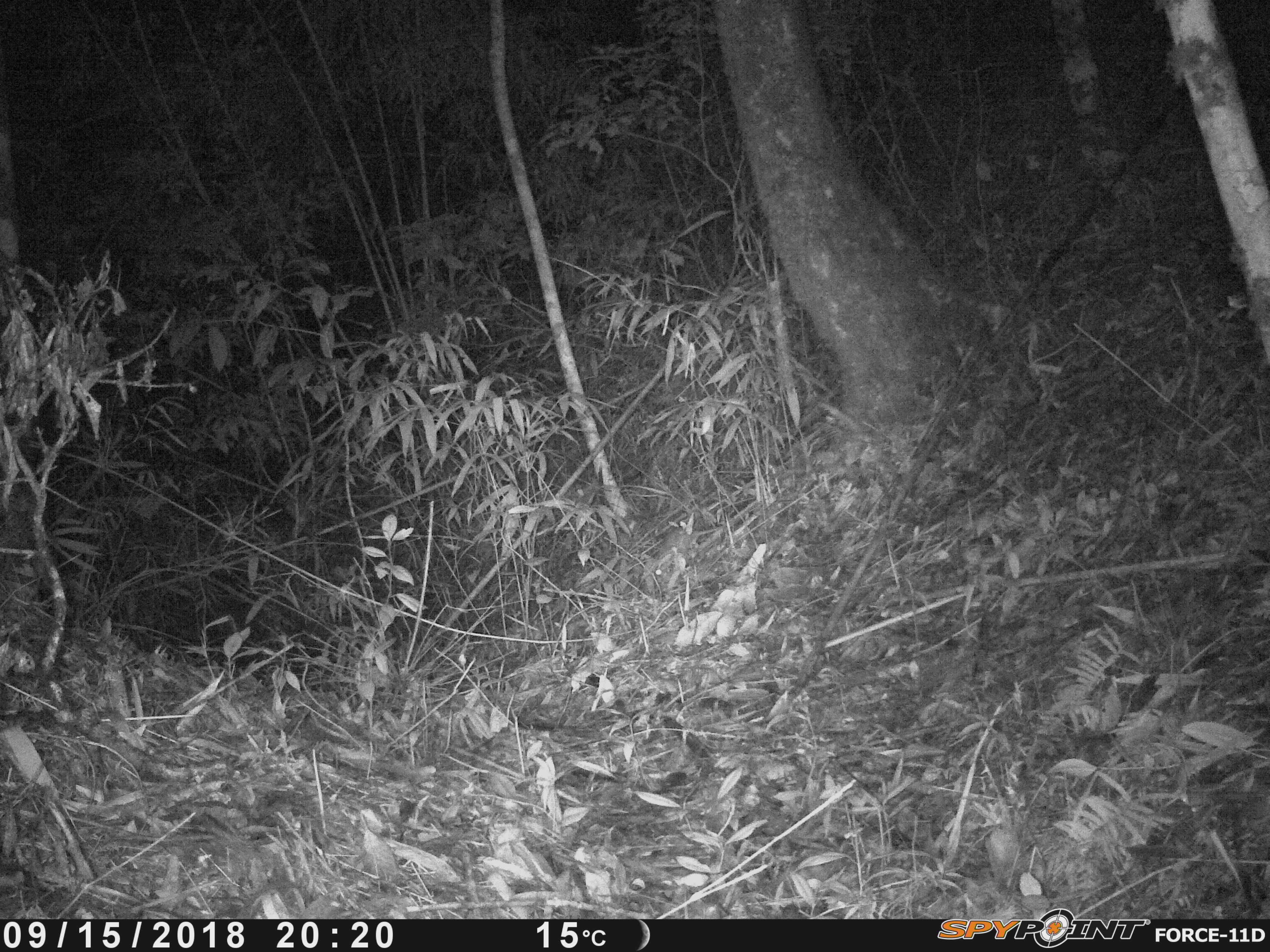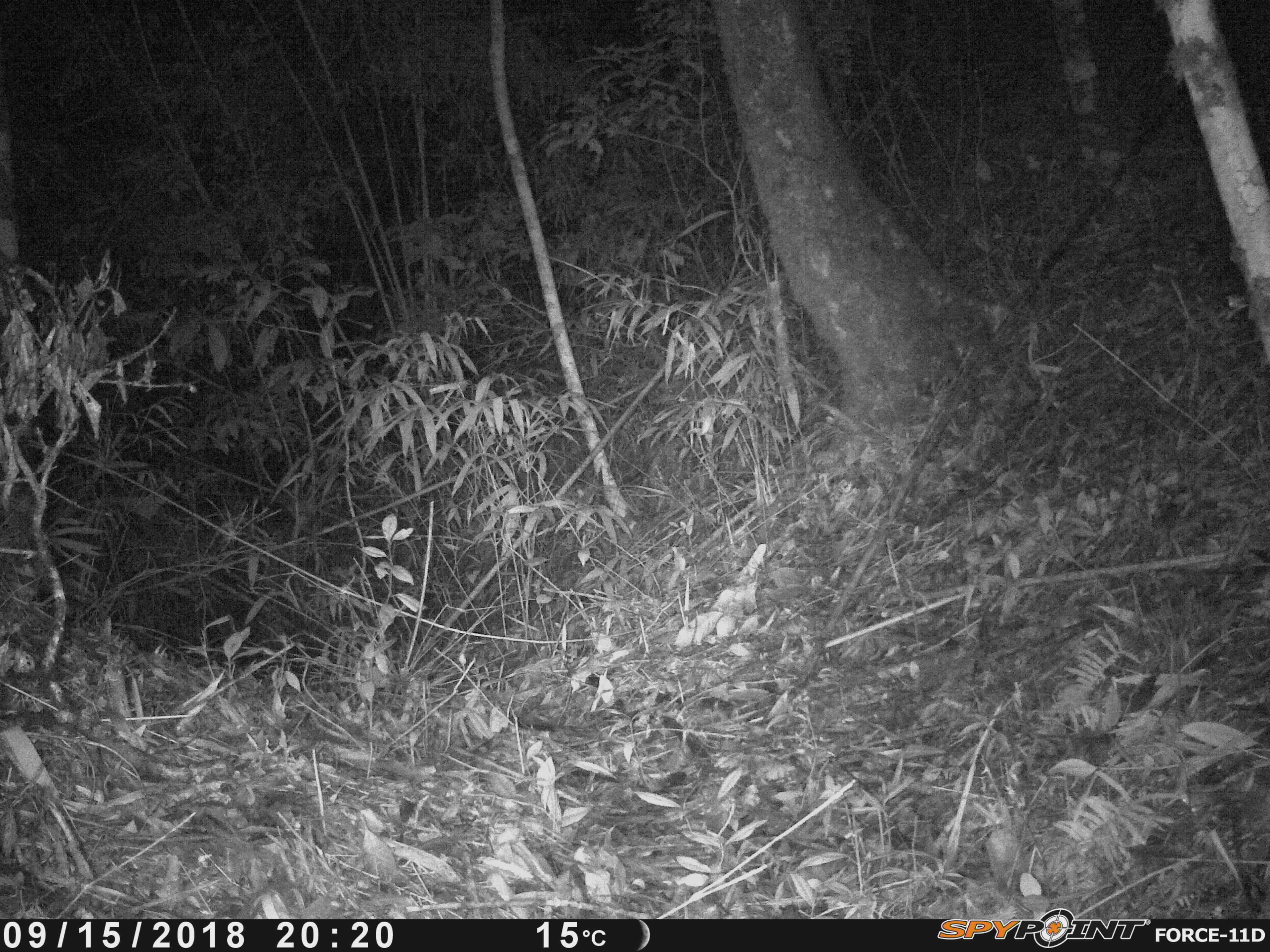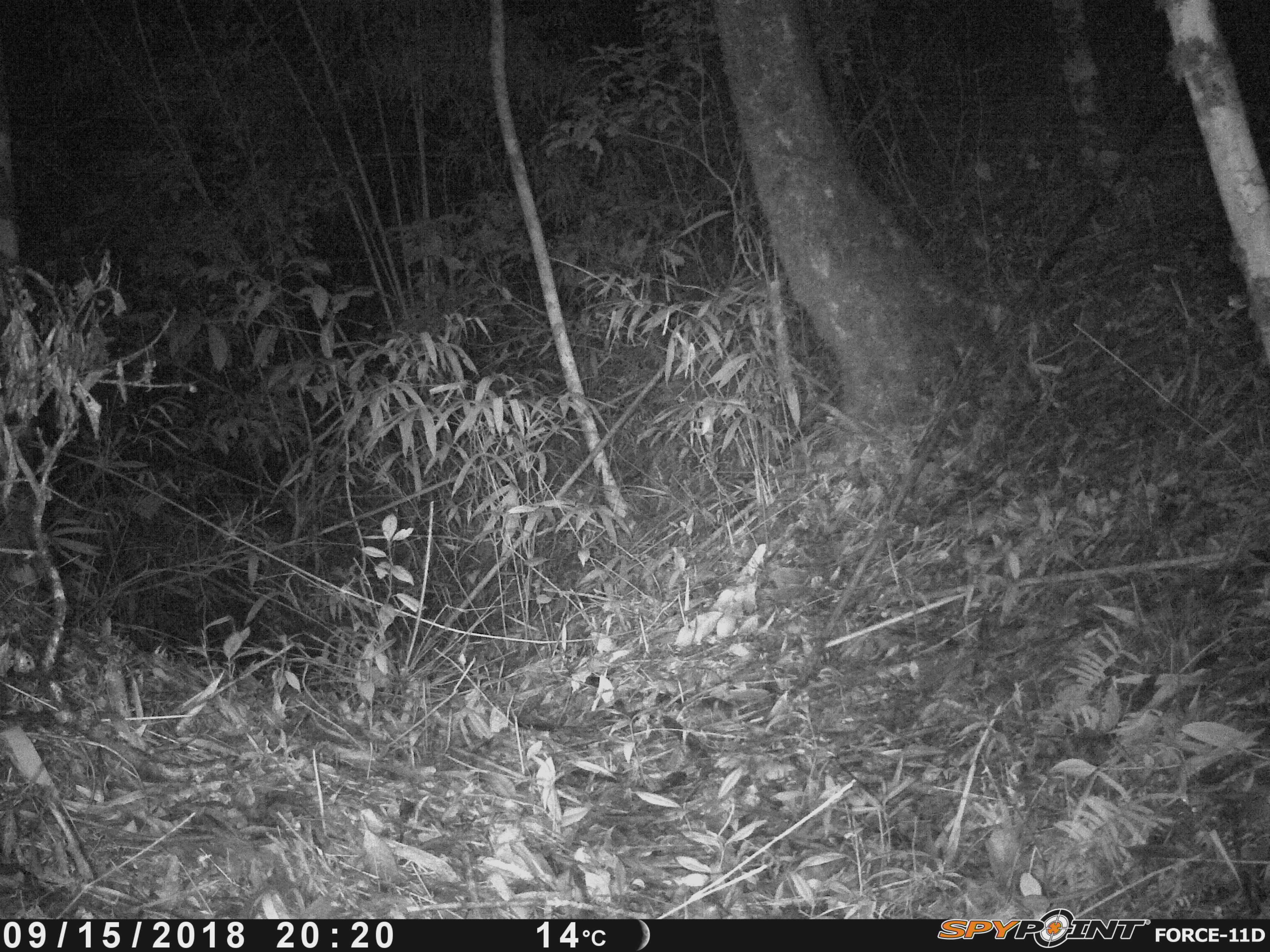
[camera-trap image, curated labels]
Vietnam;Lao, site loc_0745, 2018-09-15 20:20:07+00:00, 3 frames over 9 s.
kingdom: Animalia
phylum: Chordata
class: Mammalia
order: Rodentia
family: Muridae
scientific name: Muridae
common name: old-world mice and rats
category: unidentified murid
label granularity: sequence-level